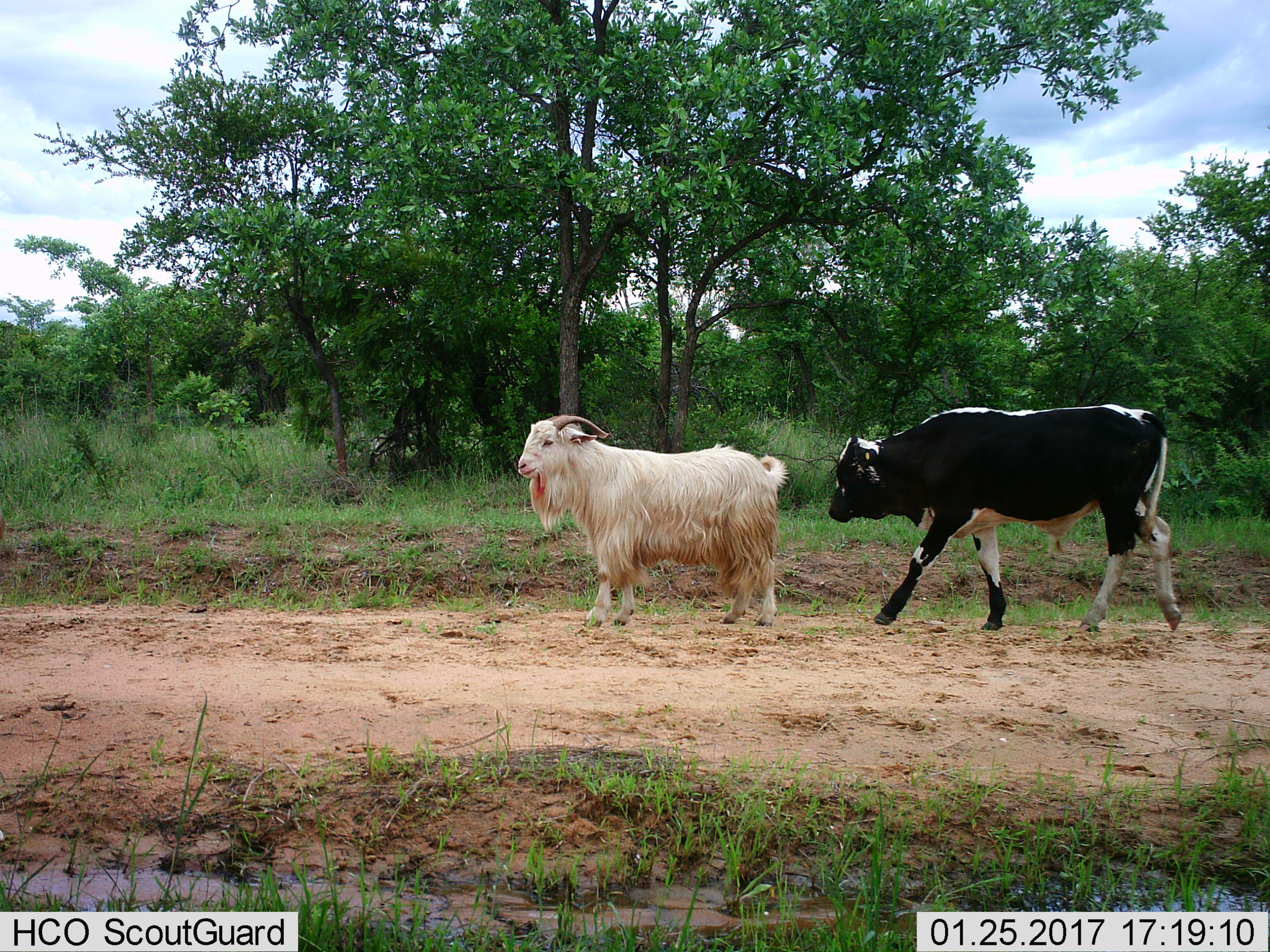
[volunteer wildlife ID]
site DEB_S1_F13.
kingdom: Animalia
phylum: Chordata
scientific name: Vertebrata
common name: domestic animal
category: domesticanimal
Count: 2.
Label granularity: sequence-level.